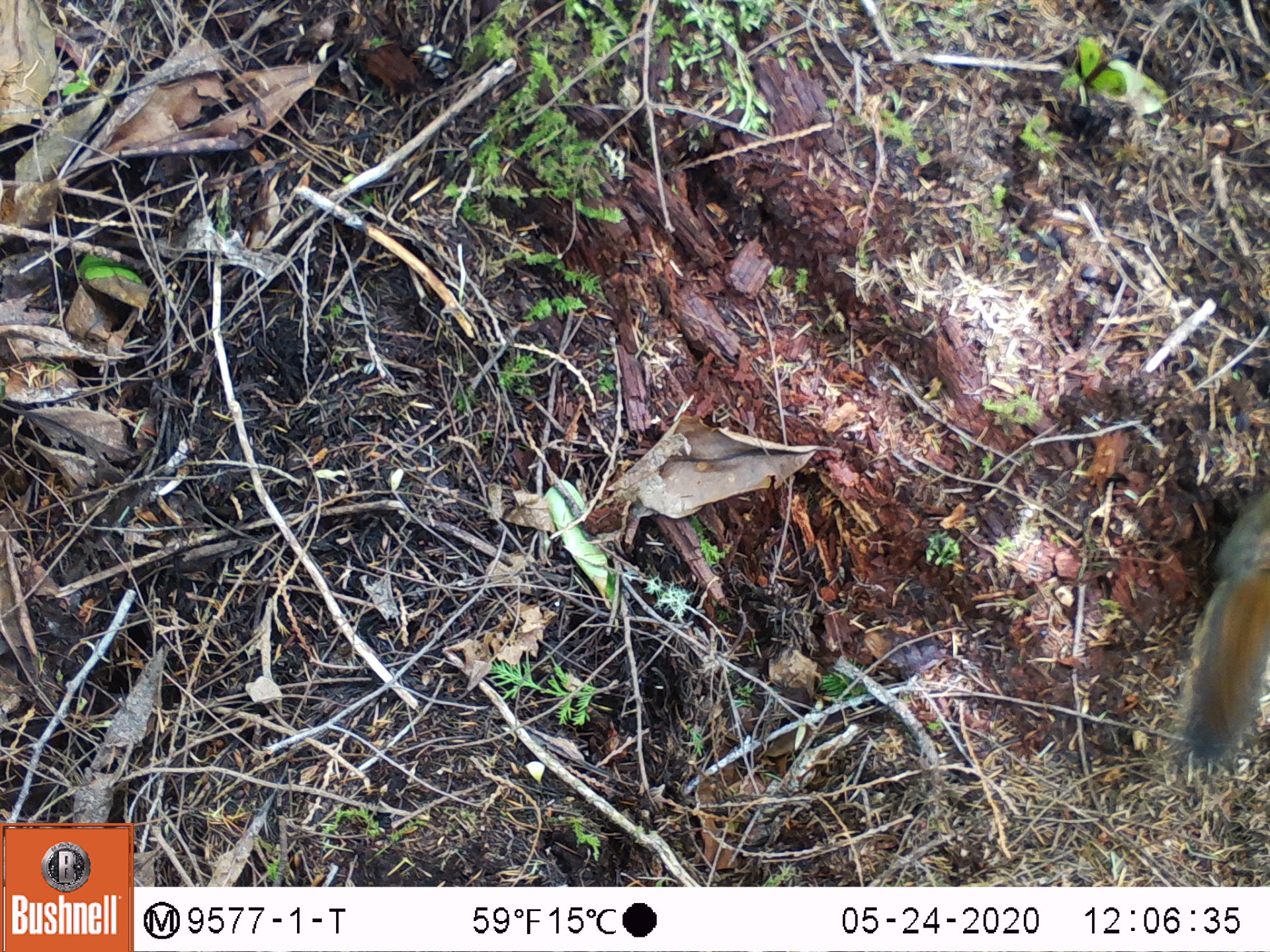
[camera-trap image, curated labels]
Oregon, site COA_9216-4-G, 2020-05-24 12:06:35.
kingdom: Animalia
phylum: Chordata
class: Mammalia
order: Rodentia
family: Sciuridae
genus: Tamiasciurus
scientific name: Tamiasciurus douglasii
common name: douglas squirrel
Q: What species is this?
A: Douglas squirrel (Tamiasciurus douglasii).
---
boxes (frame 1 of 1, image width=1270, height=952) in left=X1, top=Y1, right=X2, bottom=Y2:
douglas squirrel: left=1158, top=502, right=1261, bottom=791